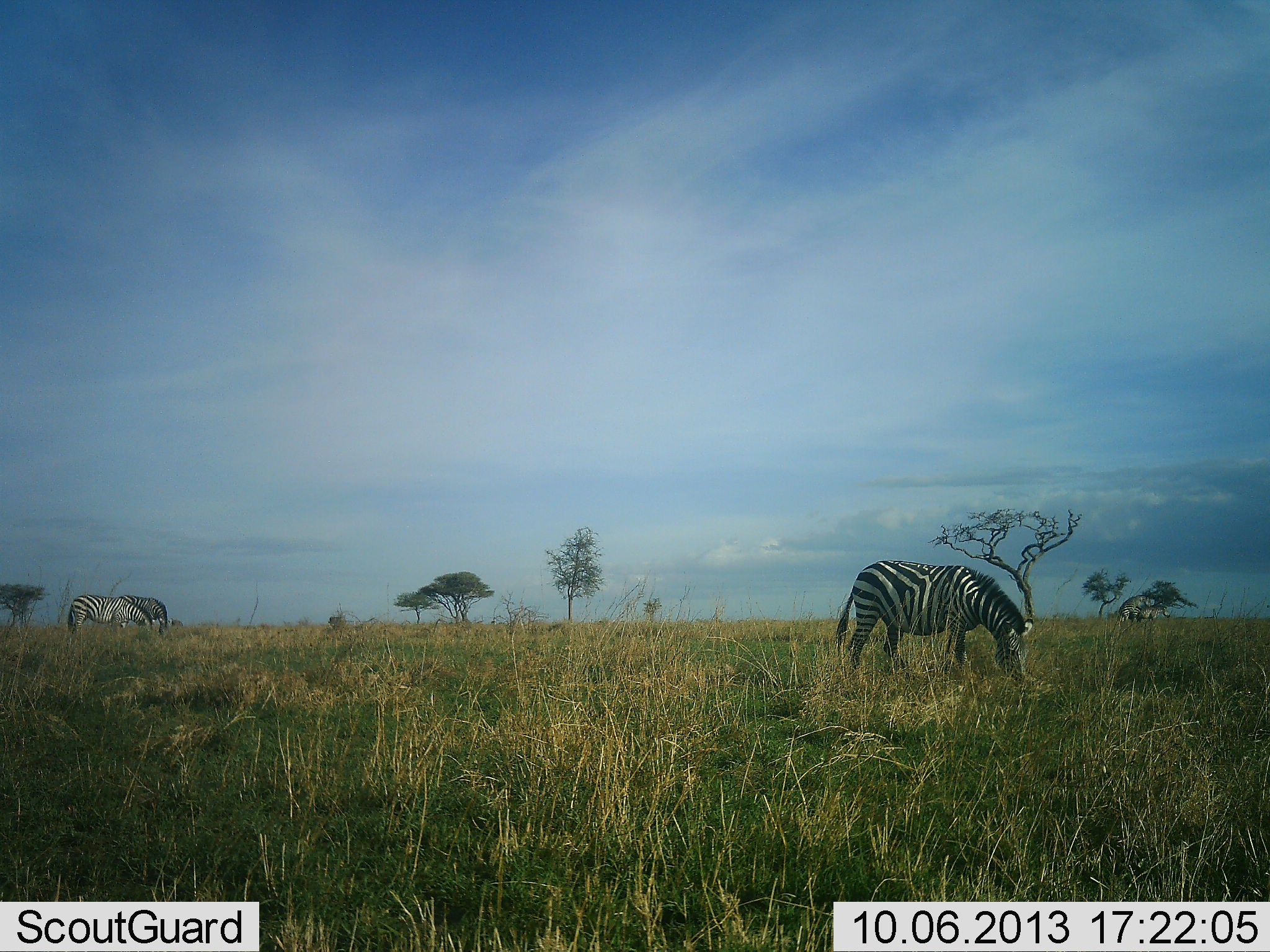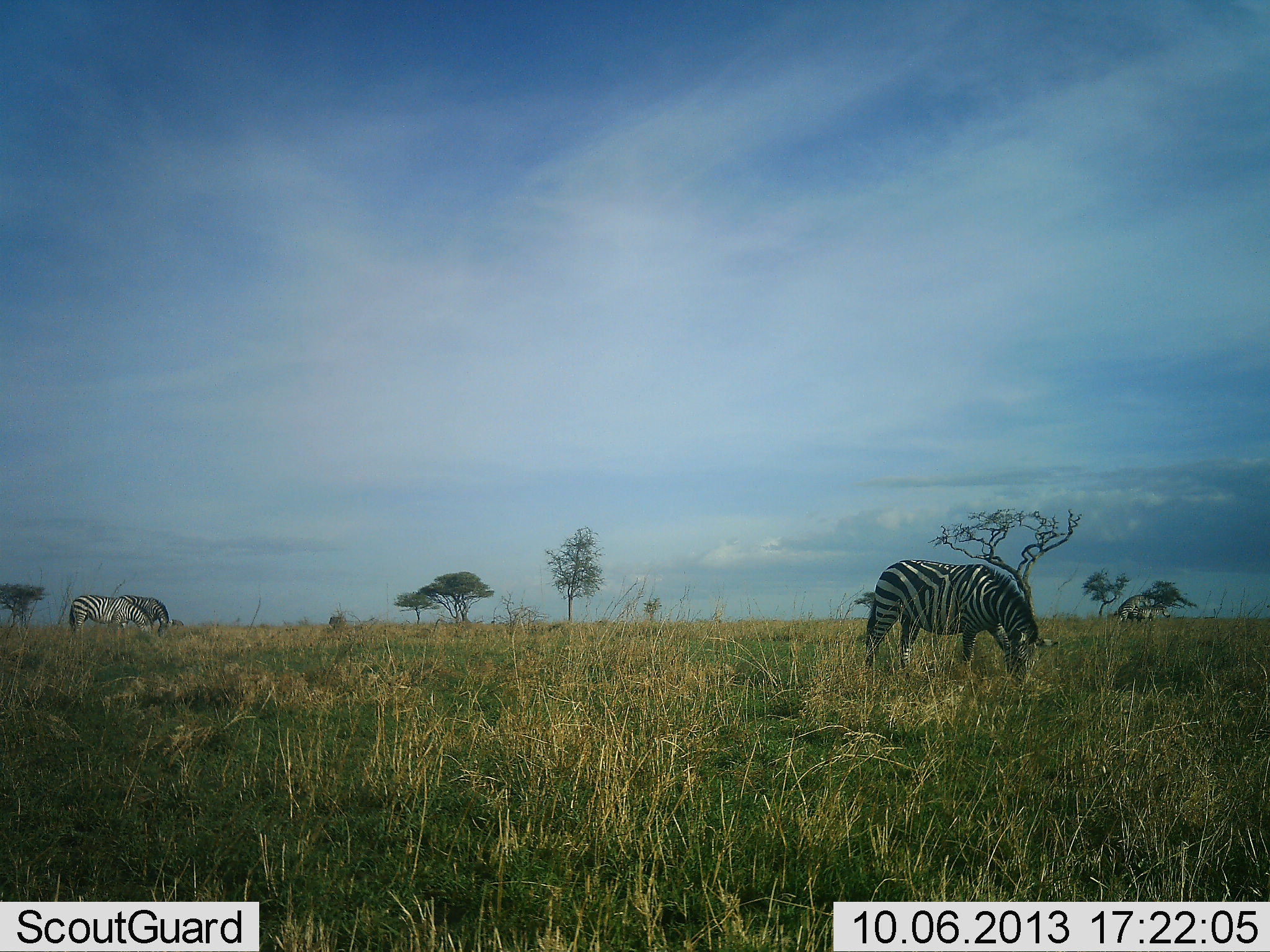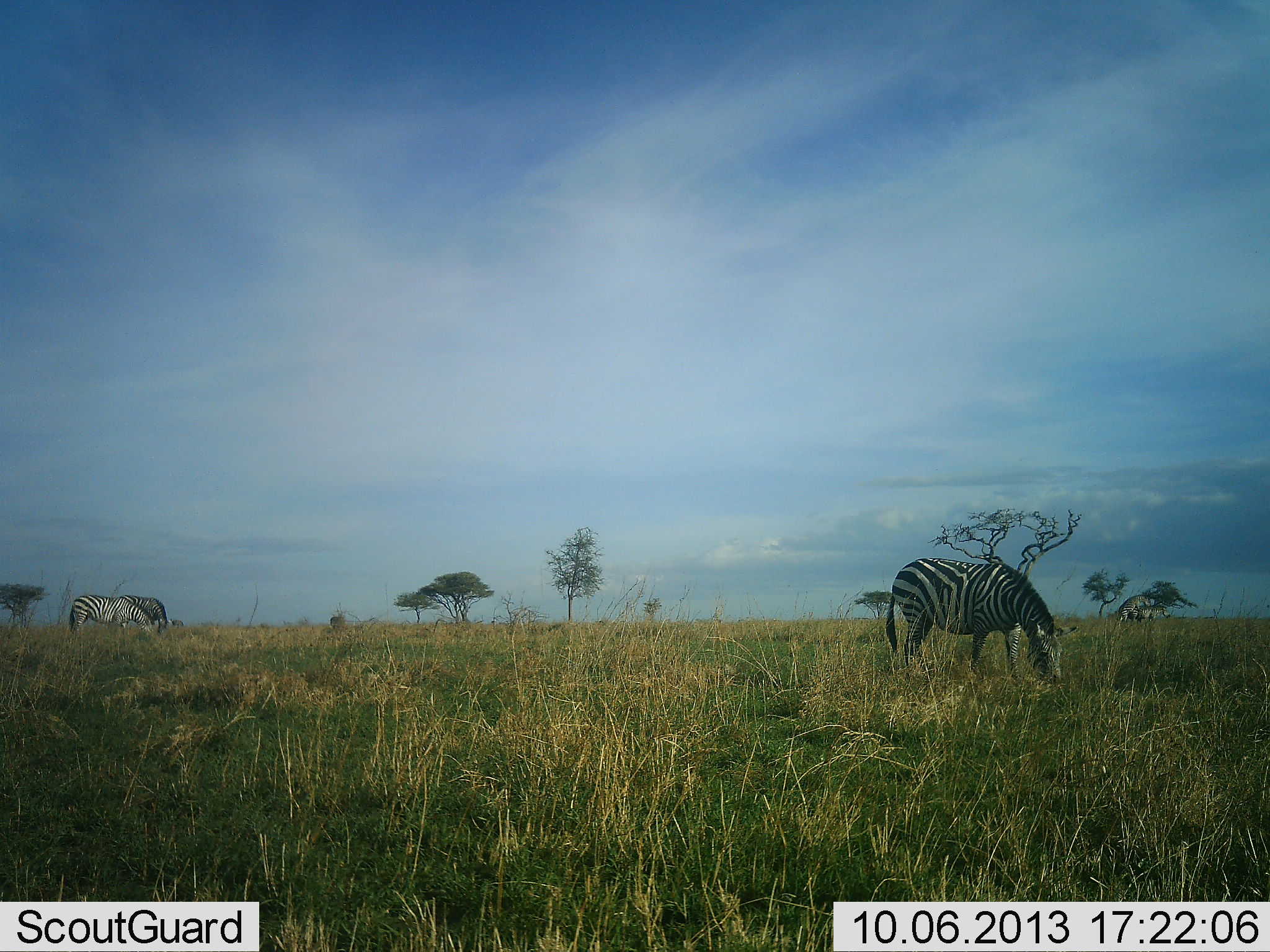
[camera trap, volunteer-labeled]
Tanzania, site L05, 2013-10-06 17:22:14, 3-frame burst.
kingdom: Animalia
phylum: Chordata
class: Mammalia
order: Perissodactyla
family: Equidae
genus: Equus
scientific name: Equus quagga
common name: plains zebra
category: zebra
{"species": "zebra (plains zebra) (Equus quagga)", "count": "4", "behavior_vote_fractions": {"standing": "32%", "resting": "0%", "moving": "23%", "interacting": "5%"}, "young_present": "0%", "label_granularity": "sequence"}